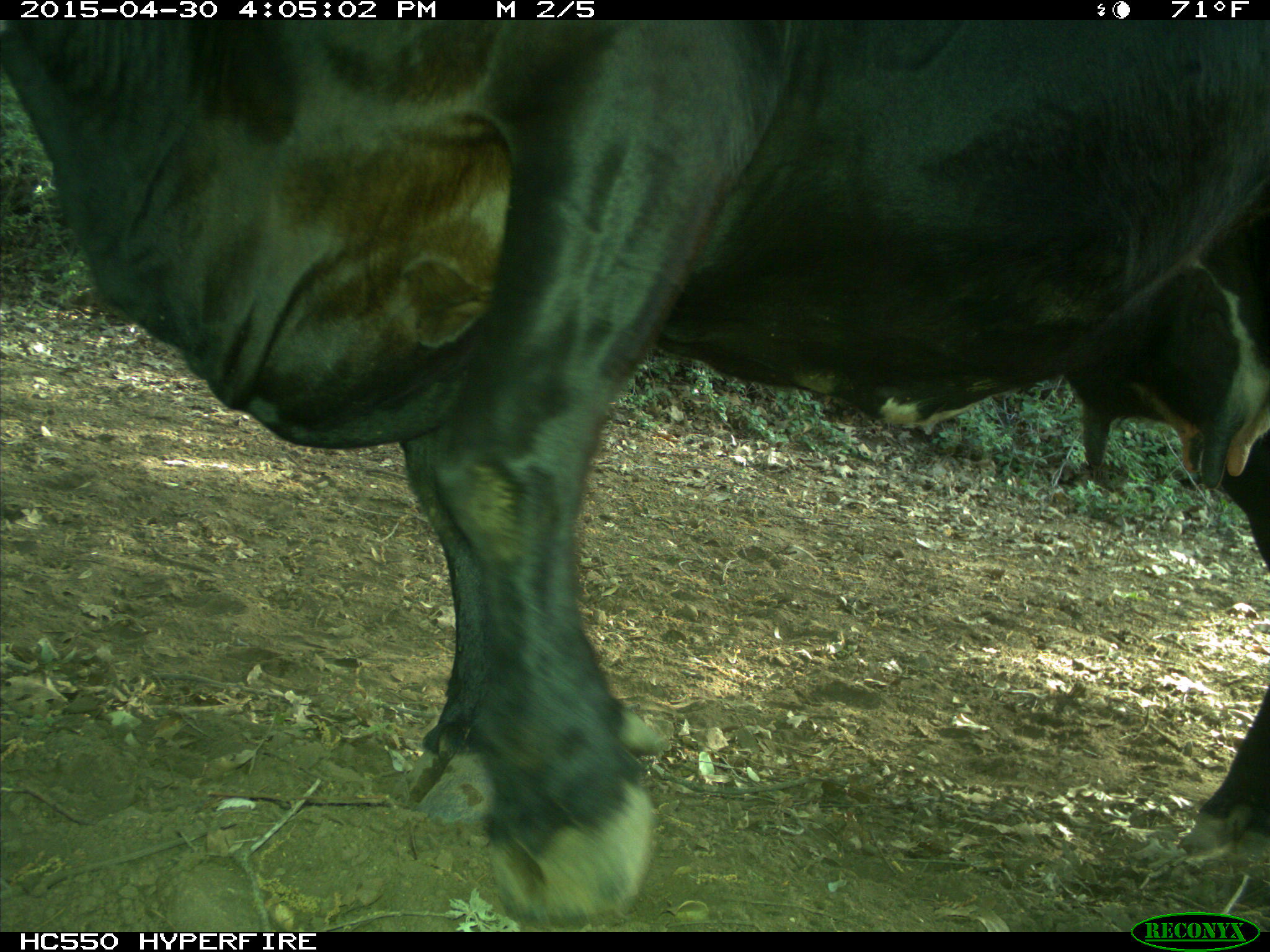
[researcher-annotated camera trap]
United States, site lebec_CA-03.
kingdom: Animalia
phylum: Chordata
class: Mammalia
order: Artiodactyla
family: Bovidae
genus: Bos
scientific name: Bos taurus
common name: domestic cow